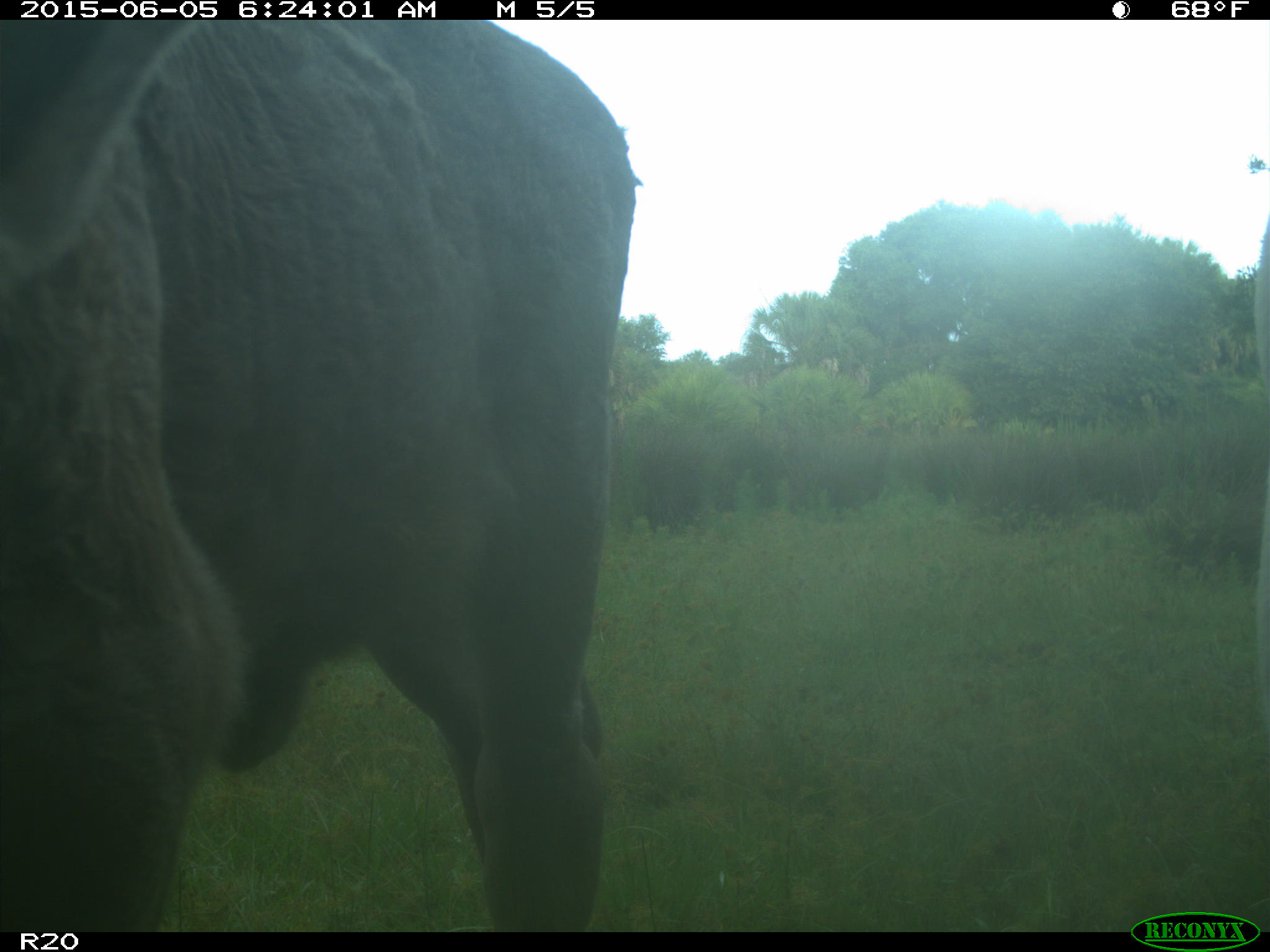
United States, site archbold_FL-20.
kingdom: Animalia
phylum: Chordata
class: Mammalia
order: Artiodactyla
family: Bovidae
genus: Bos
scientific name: Bos taurus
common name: domestic cow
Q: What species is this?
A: Bos taurus (domestic cow).